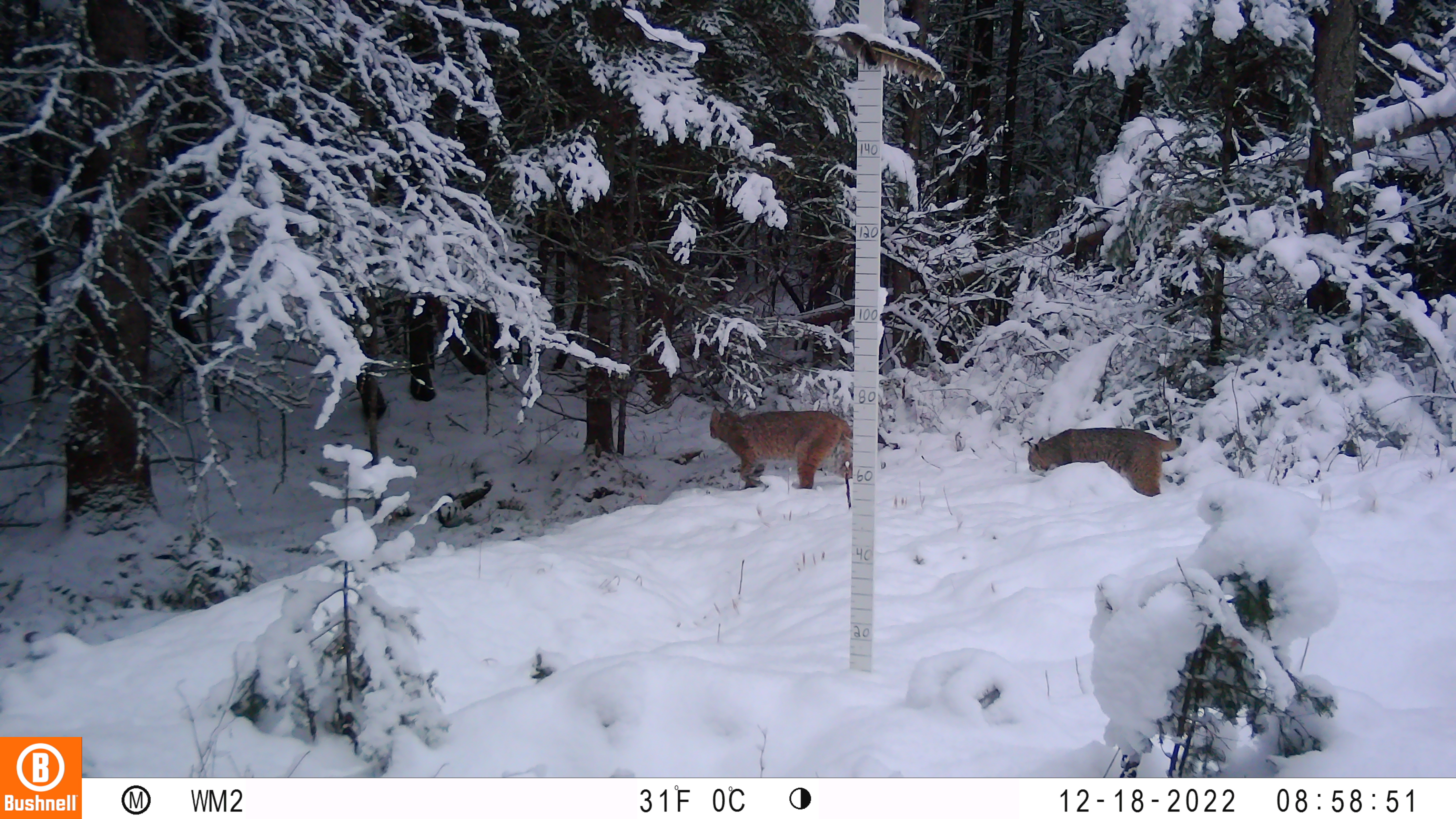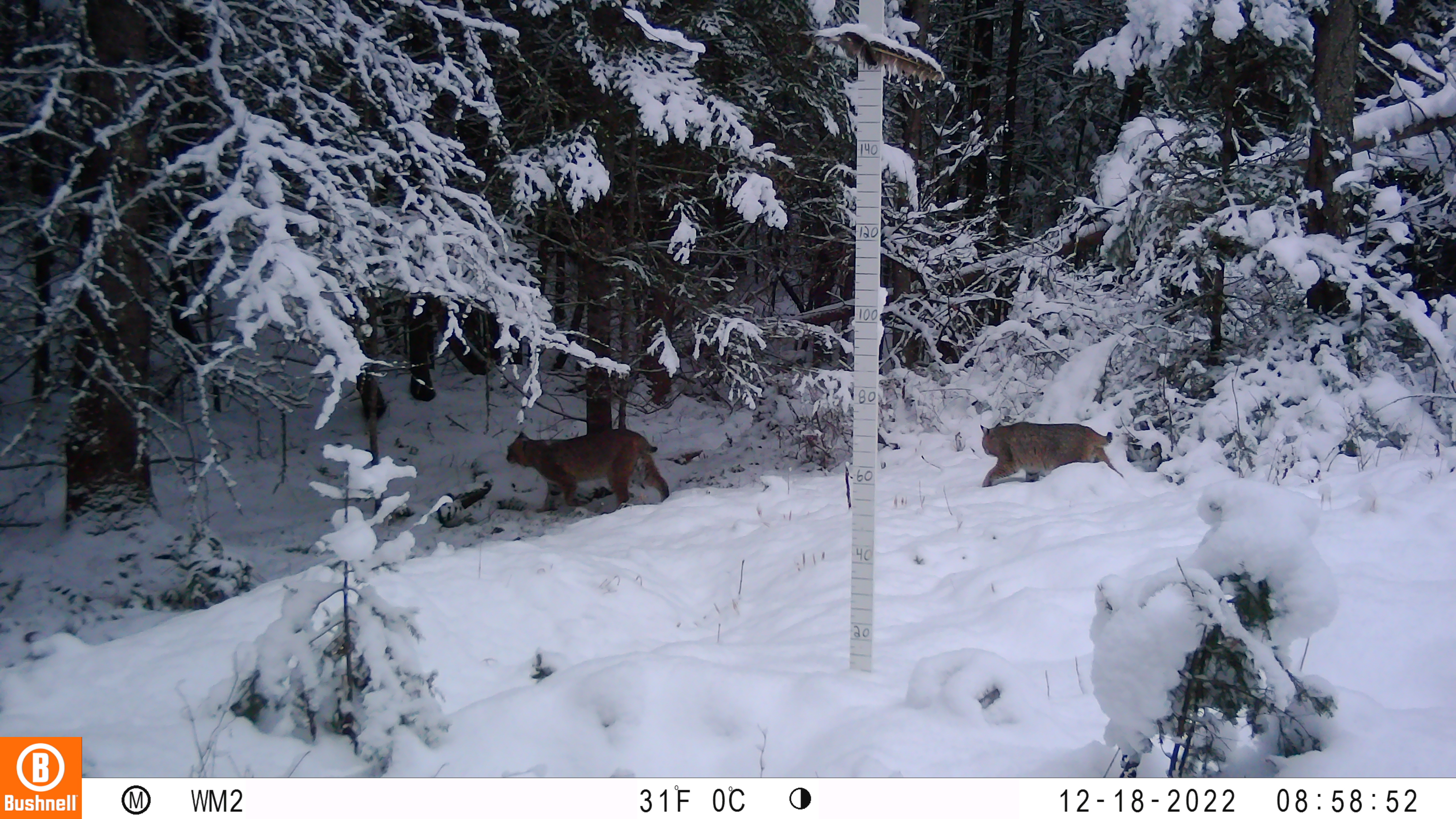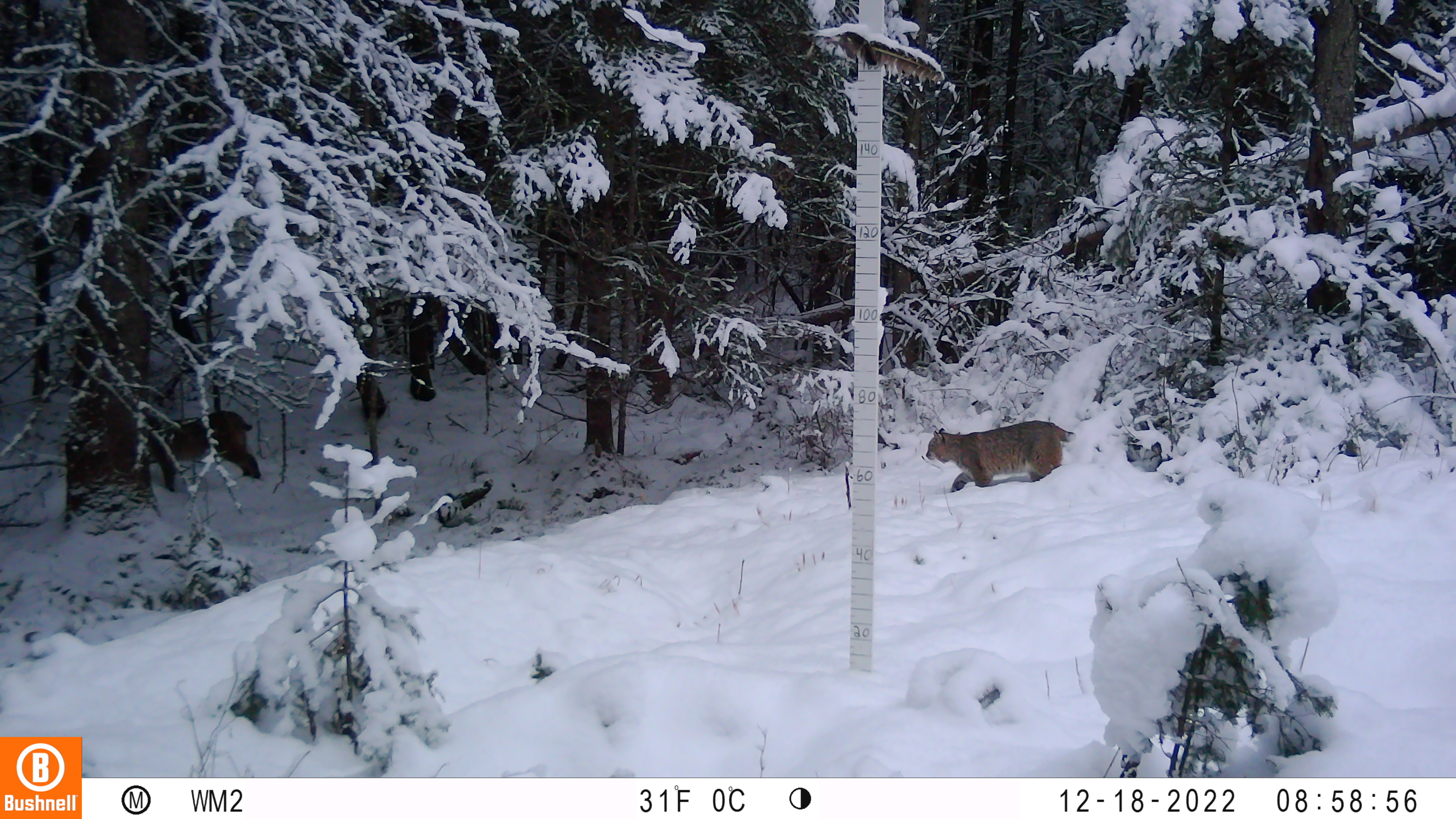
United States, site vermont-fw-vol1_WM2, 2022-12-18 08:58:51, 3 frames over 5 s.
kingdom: Animalia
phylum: Chordata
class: Mammalia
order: Carnivora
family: Felidae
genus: Lynx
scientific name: Lynx rufus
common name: bobcat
Bobcat (Lynx rufus).